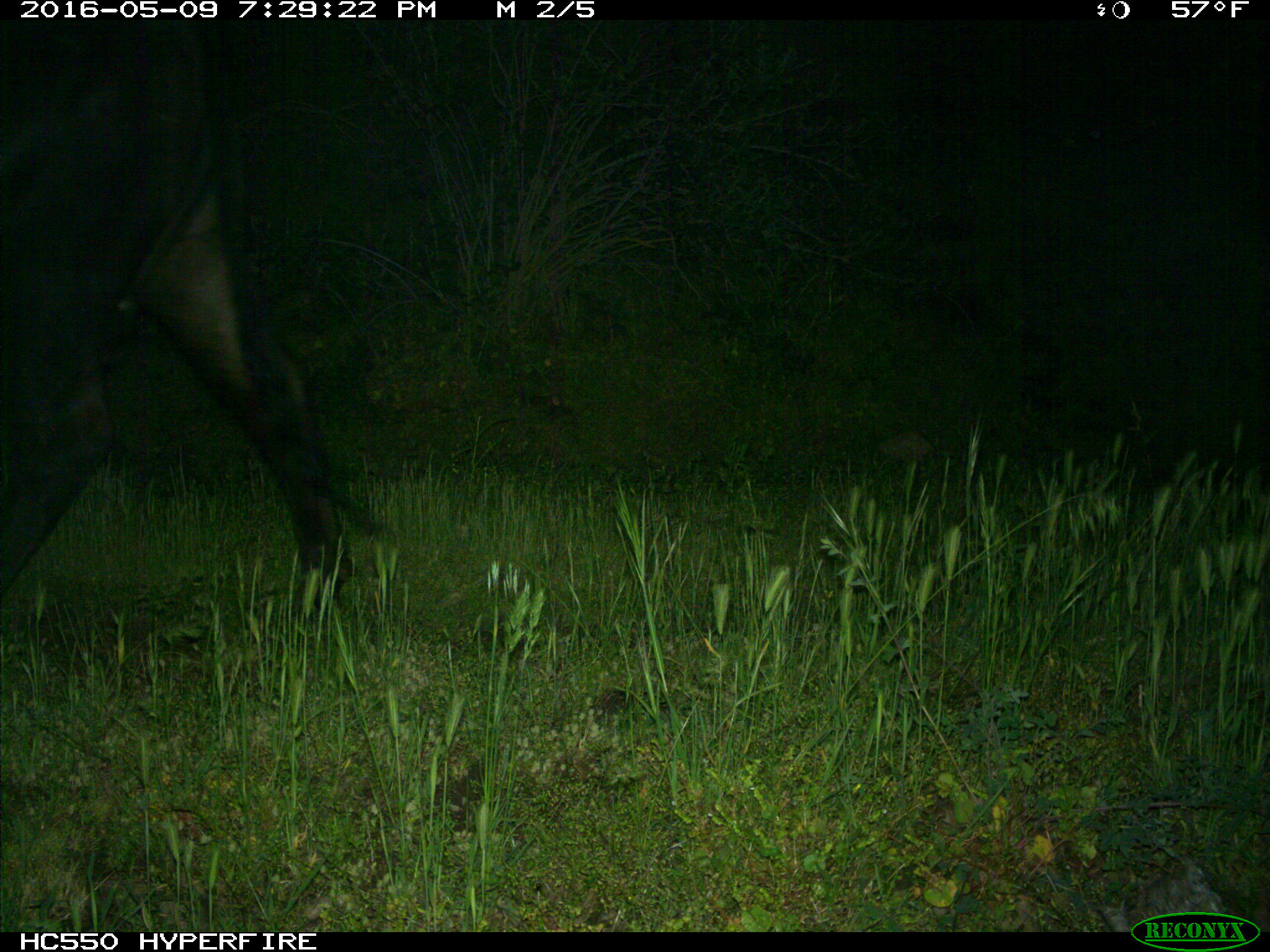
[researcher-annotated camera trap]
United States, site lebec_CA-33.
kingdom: Animalia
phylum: Chordata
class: Mammalia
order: Artiodactyla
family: Bovidae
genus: Bos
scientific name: Bos taurus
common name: domestic cow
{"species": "Bos taurus (domestic cow)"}